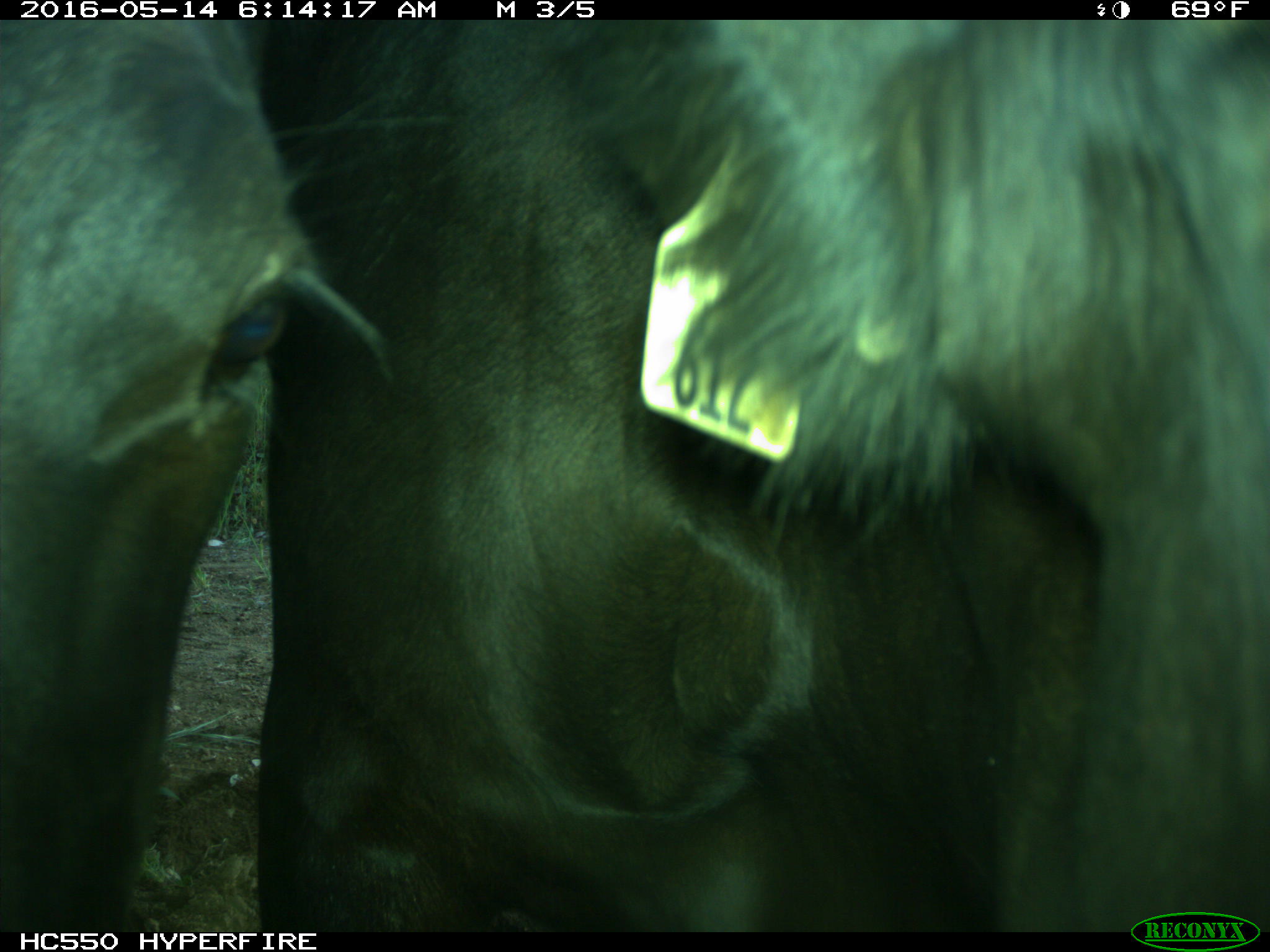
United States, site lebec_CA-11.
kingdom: Animalia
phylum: Chordata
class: Mammalia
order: Artiodactyla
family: Bovidae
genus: Bos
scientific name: Bos taurus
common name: domestic cow